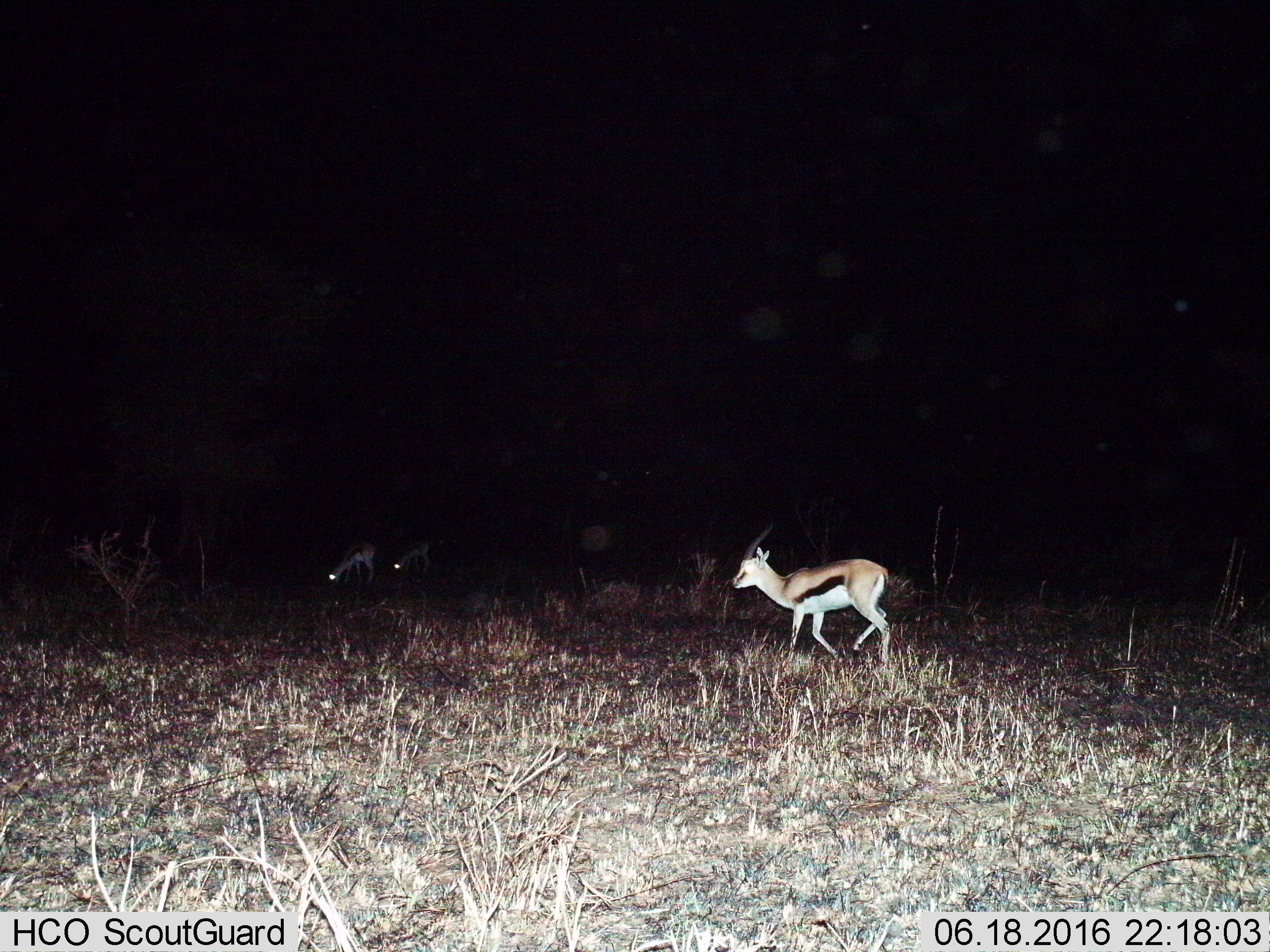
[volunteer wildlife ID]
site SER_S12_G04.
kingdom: Animalia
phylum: Chordata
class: Mammalia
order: Artiodactyla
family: Bovidae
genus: Eudorcas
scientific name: Eudorcas thomsonii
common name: thomson's gazelle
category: gazellethomsons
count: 3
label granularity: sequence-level